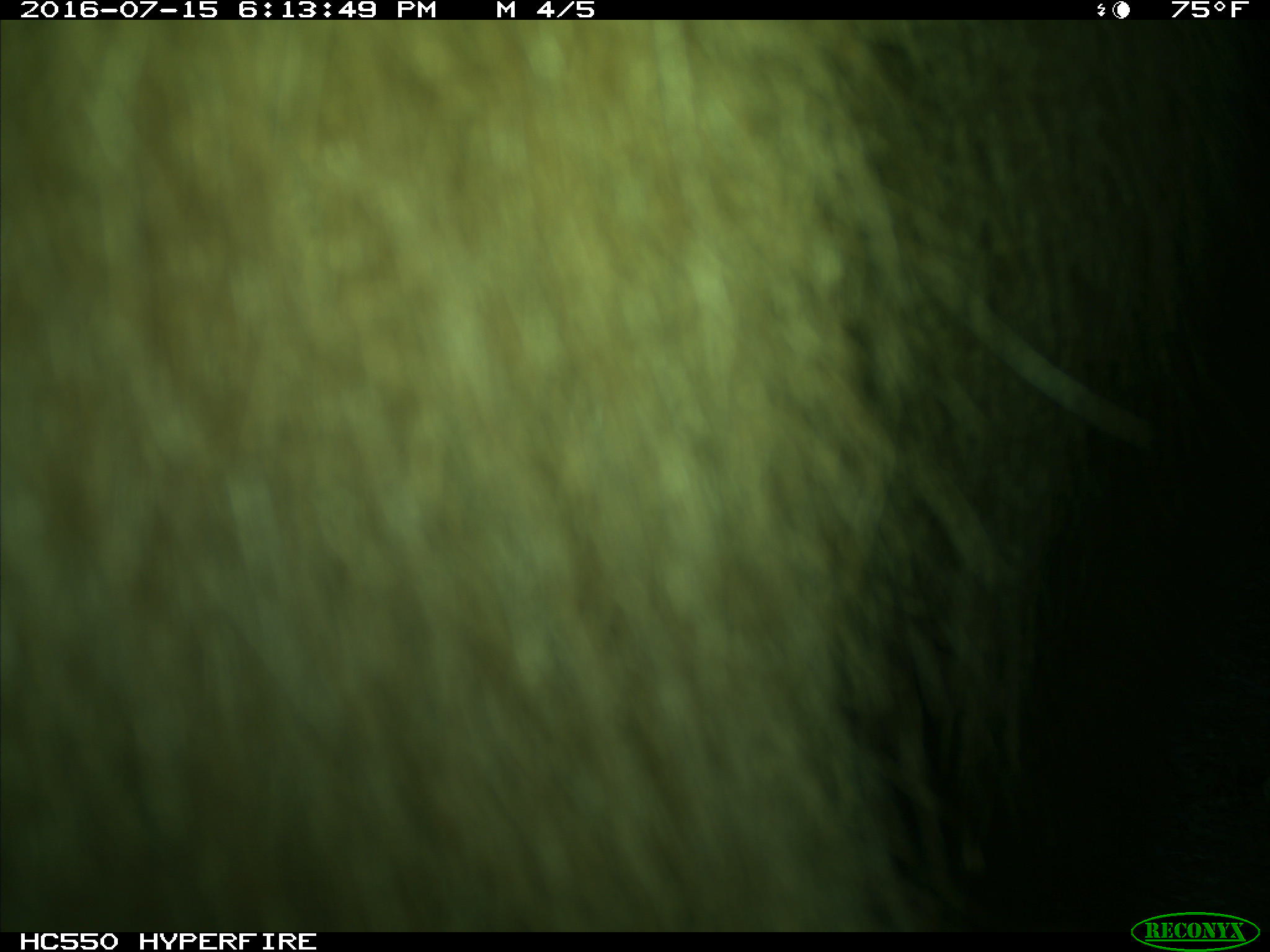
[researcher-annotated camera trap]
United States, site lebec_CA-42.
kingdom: Animalia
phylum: Chordata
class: Mammalia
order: Carnivora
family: Ursidae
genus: Ursus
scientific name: Ursus americanus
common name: american black bear